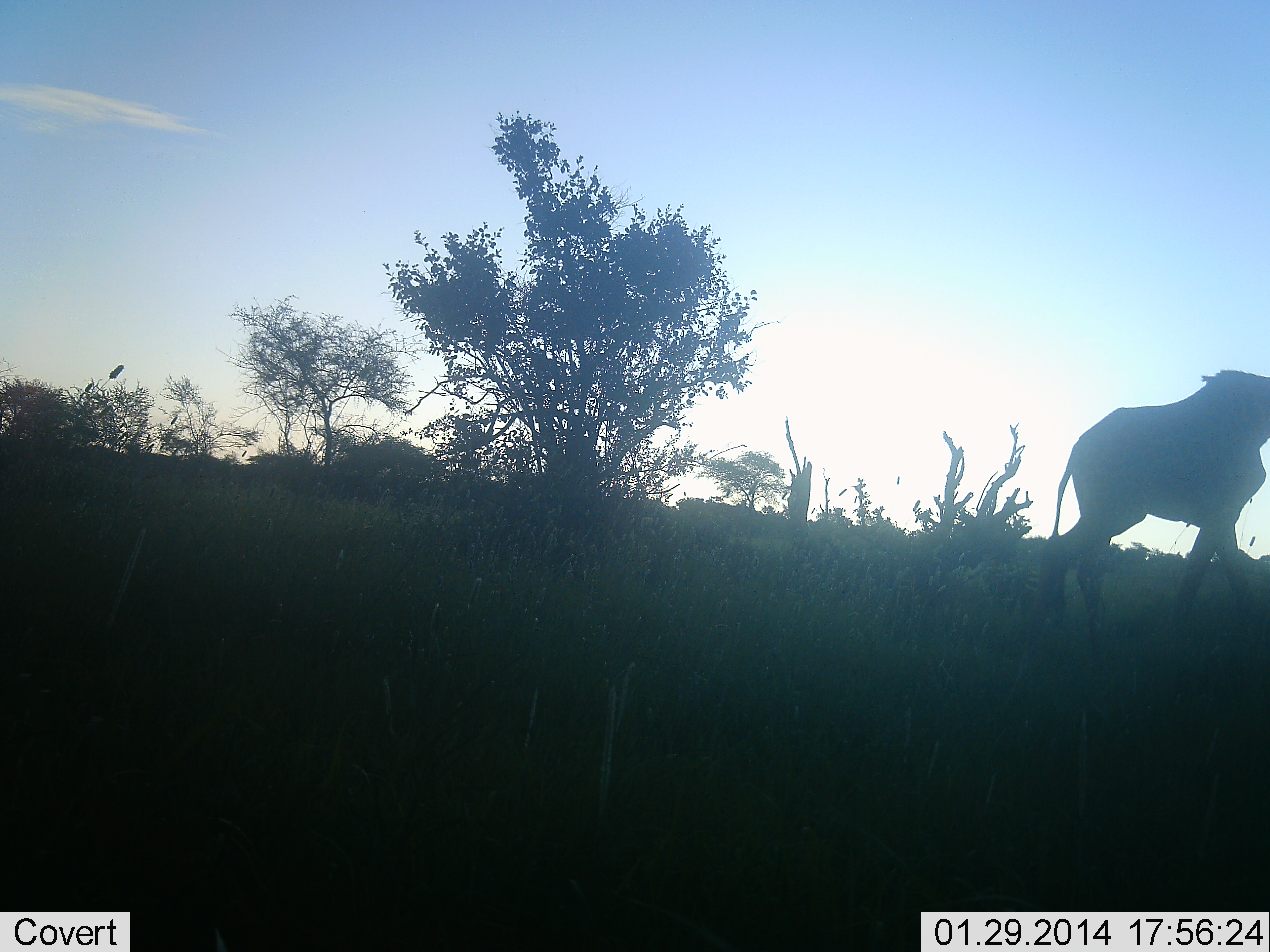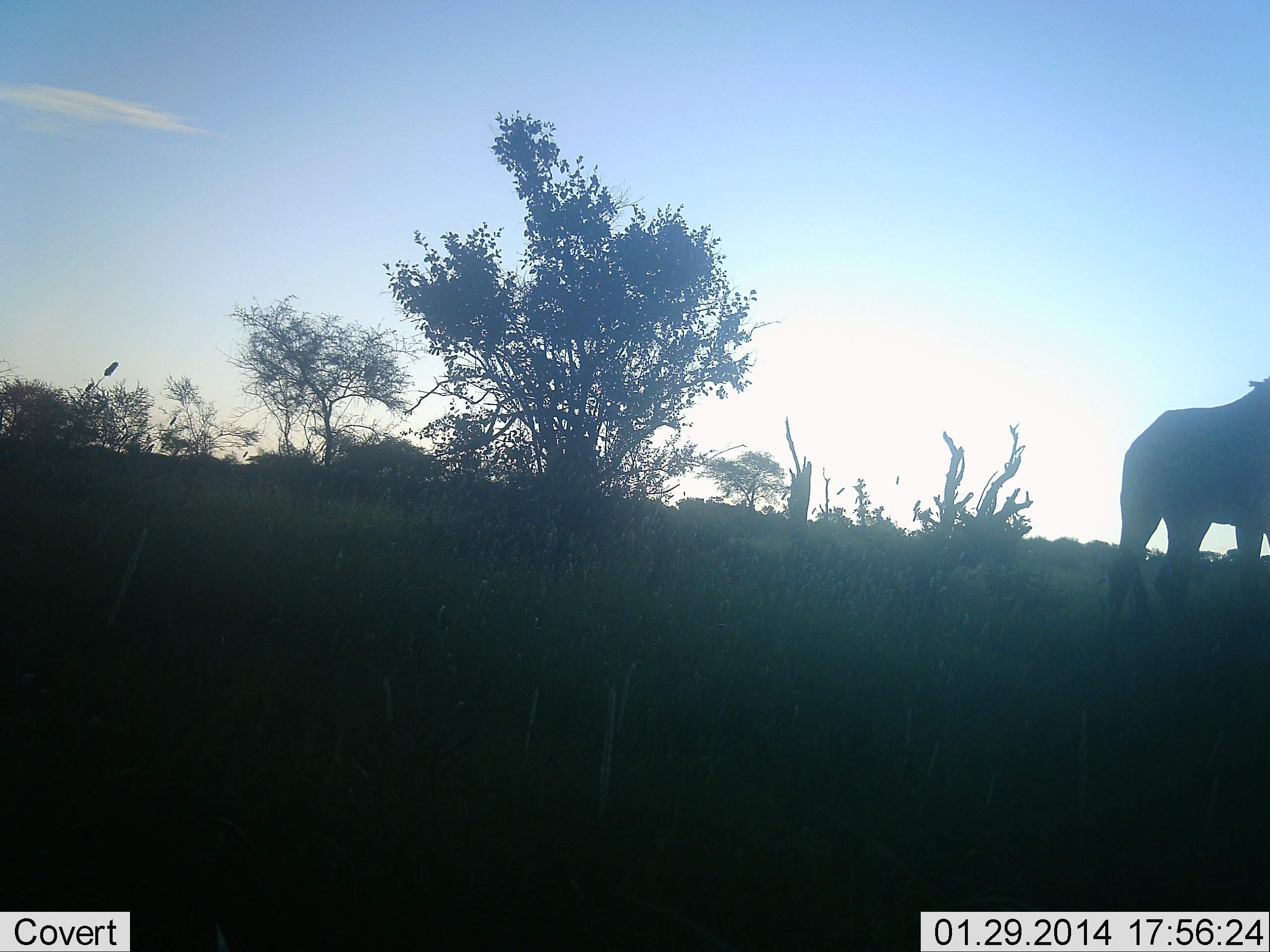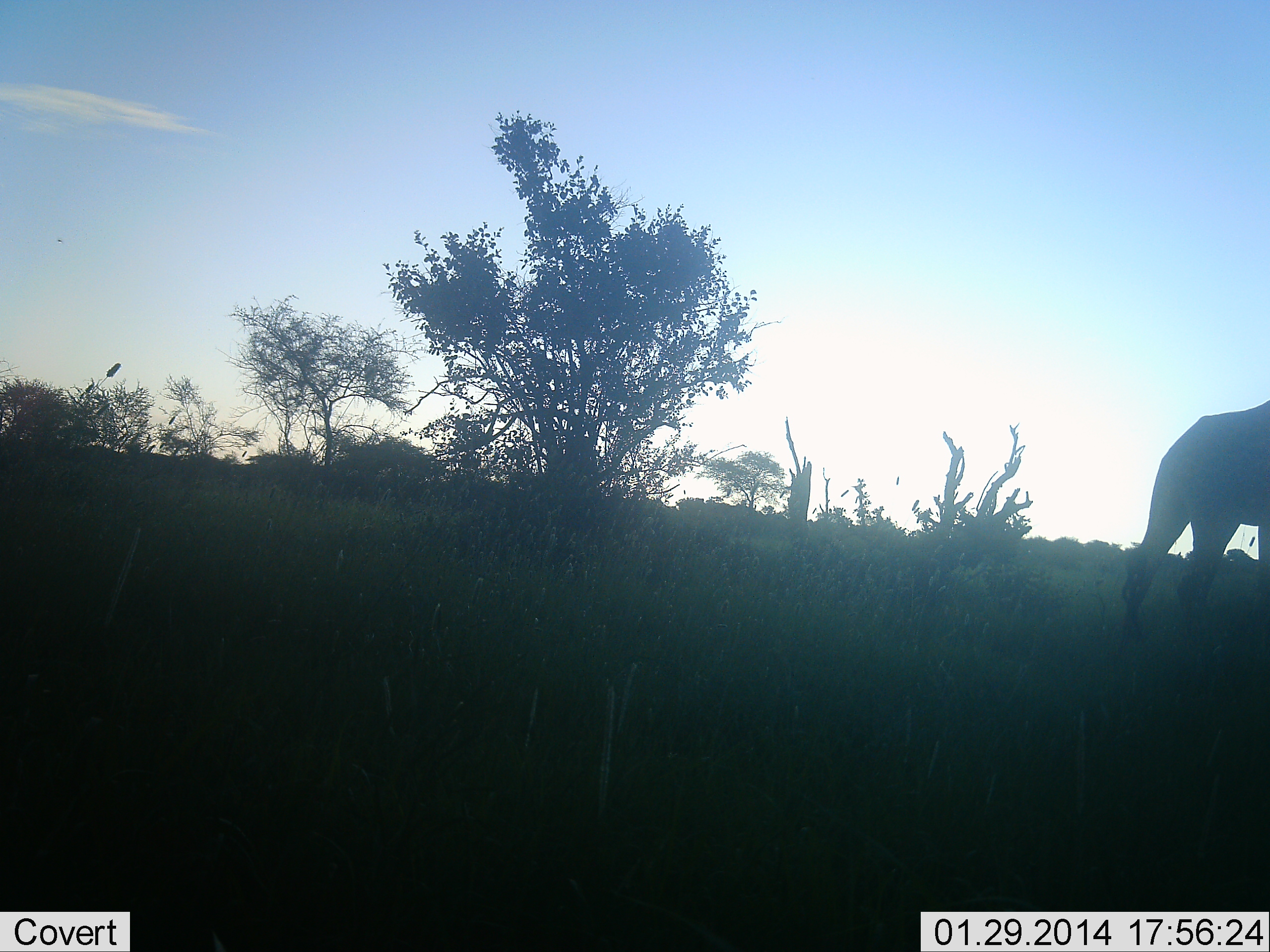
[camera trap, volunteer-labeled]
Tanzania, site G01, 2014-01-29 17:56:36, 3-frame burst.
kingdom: Animalia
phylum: Chordata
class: Mammalia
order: Artiodactyla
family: Giraffidae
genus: Giraffa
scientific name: Giraffa camelopardalis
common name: giraffe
Giraffe (Giraffa camelopardalis), count 1. Behavior (volunteer vote fractions): standing 9%, resting 0%, moving 91%, interacting 0%. Young present (vote fraction): 0%. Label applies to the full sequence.